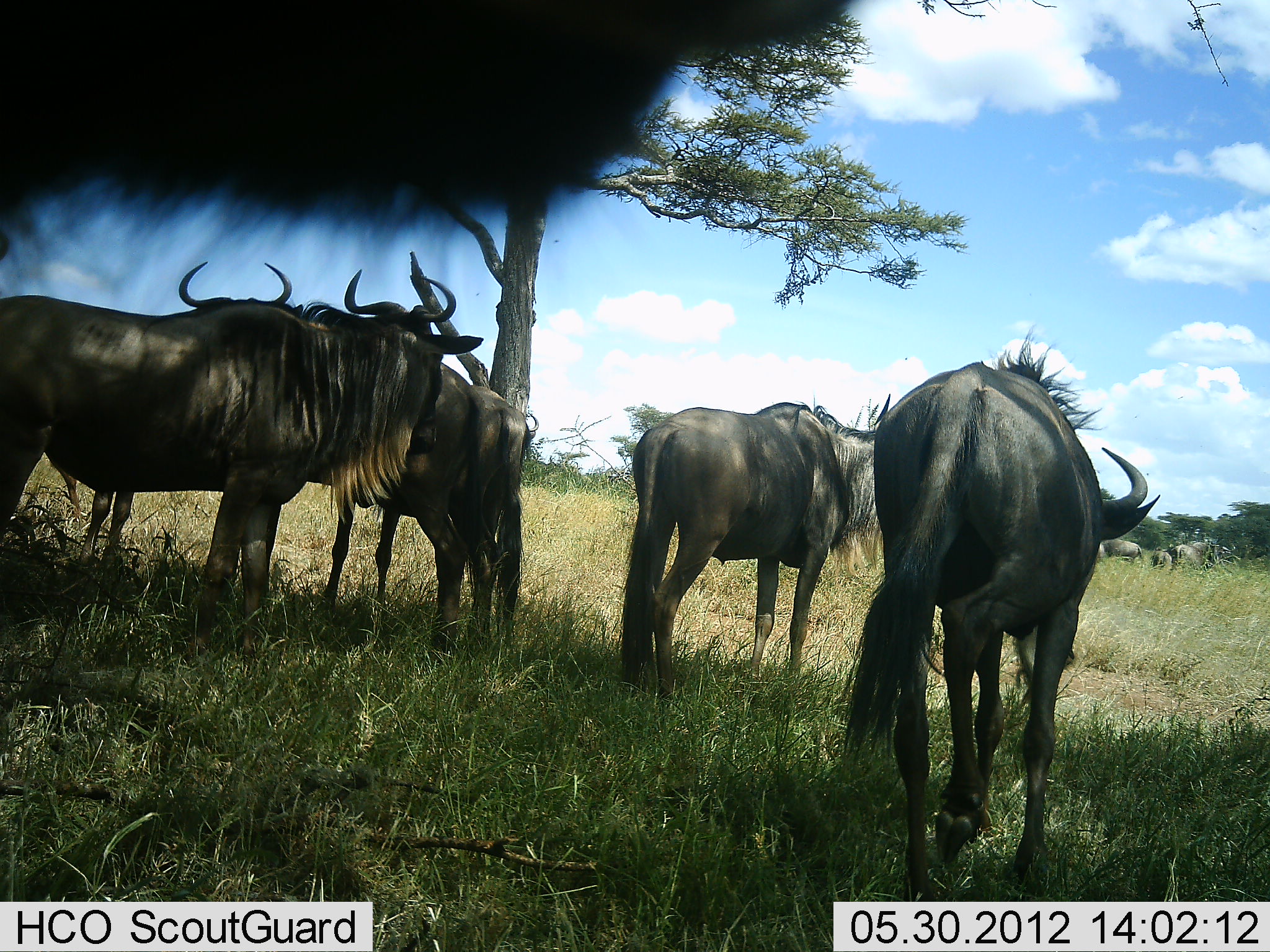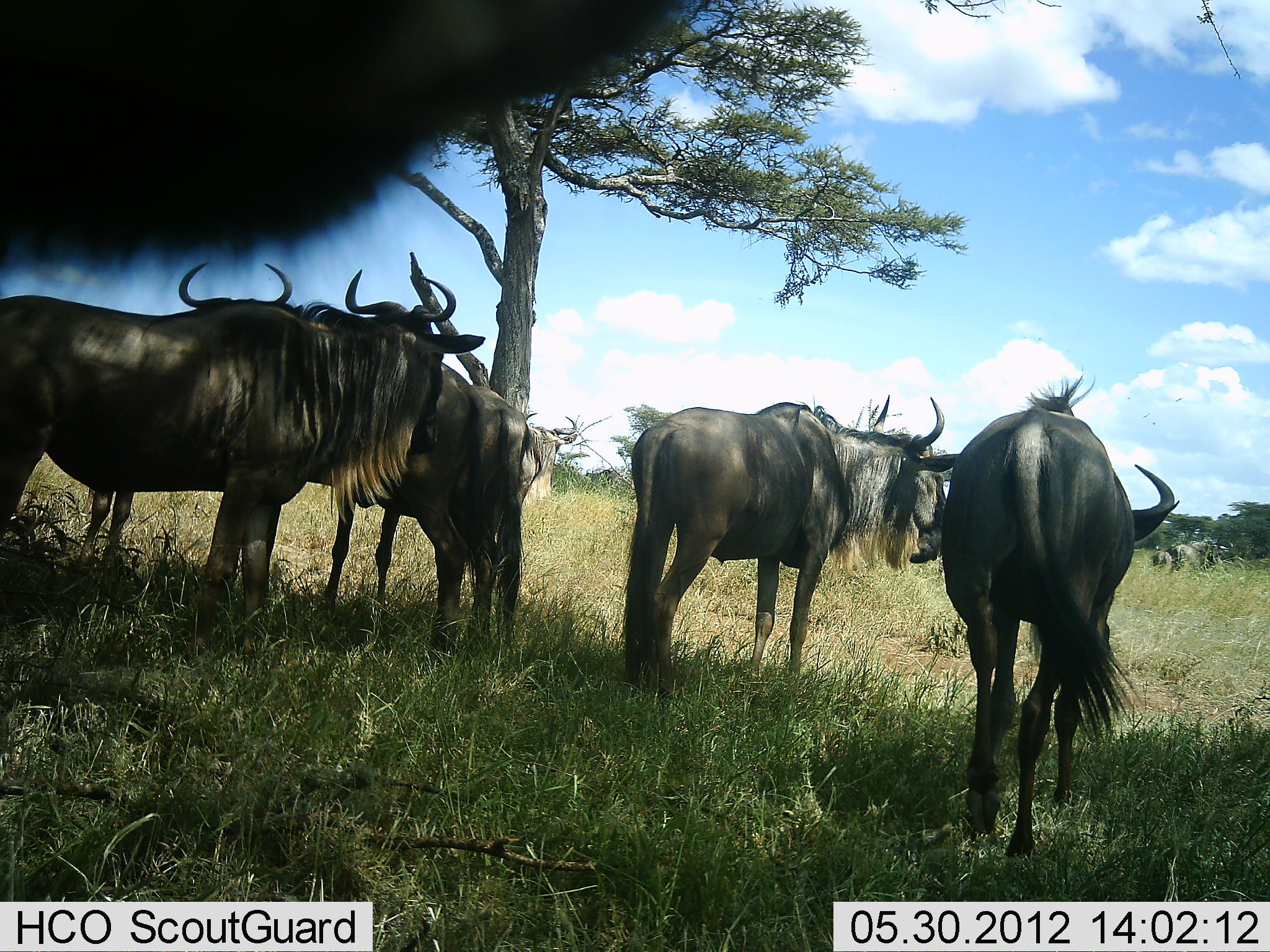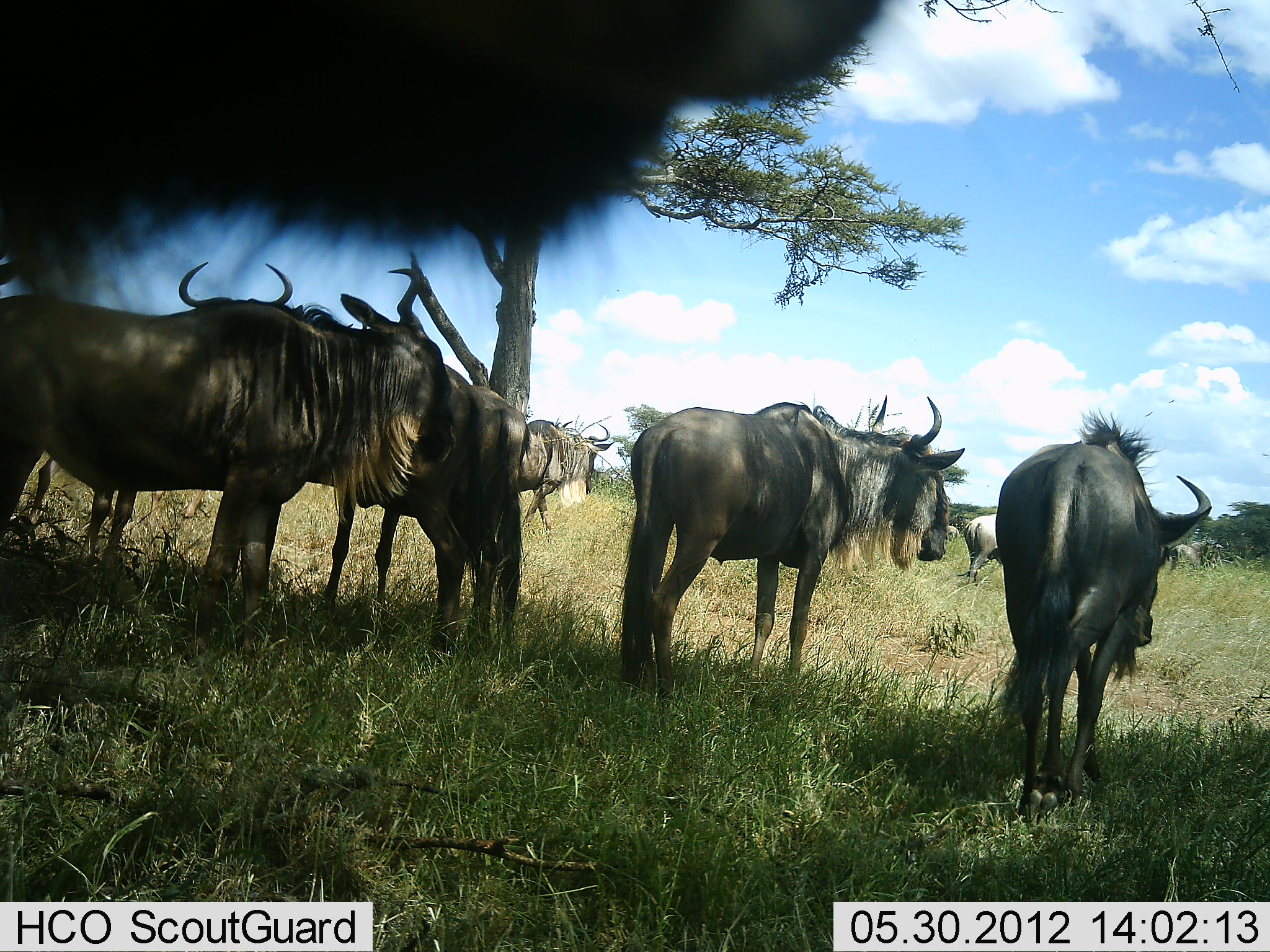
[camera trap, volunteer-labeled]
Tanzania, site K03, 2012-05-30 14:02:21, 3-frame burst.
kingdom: Animalia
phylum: Chordata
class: Mammalia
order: Artiodactyla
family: Bovidae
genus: Connochaetes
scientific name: Connochaetes taurinus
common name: blue wildebeest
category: wildebeest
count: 9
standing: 100%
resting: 0%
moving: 30%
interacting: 0%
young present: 0%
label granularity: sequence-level